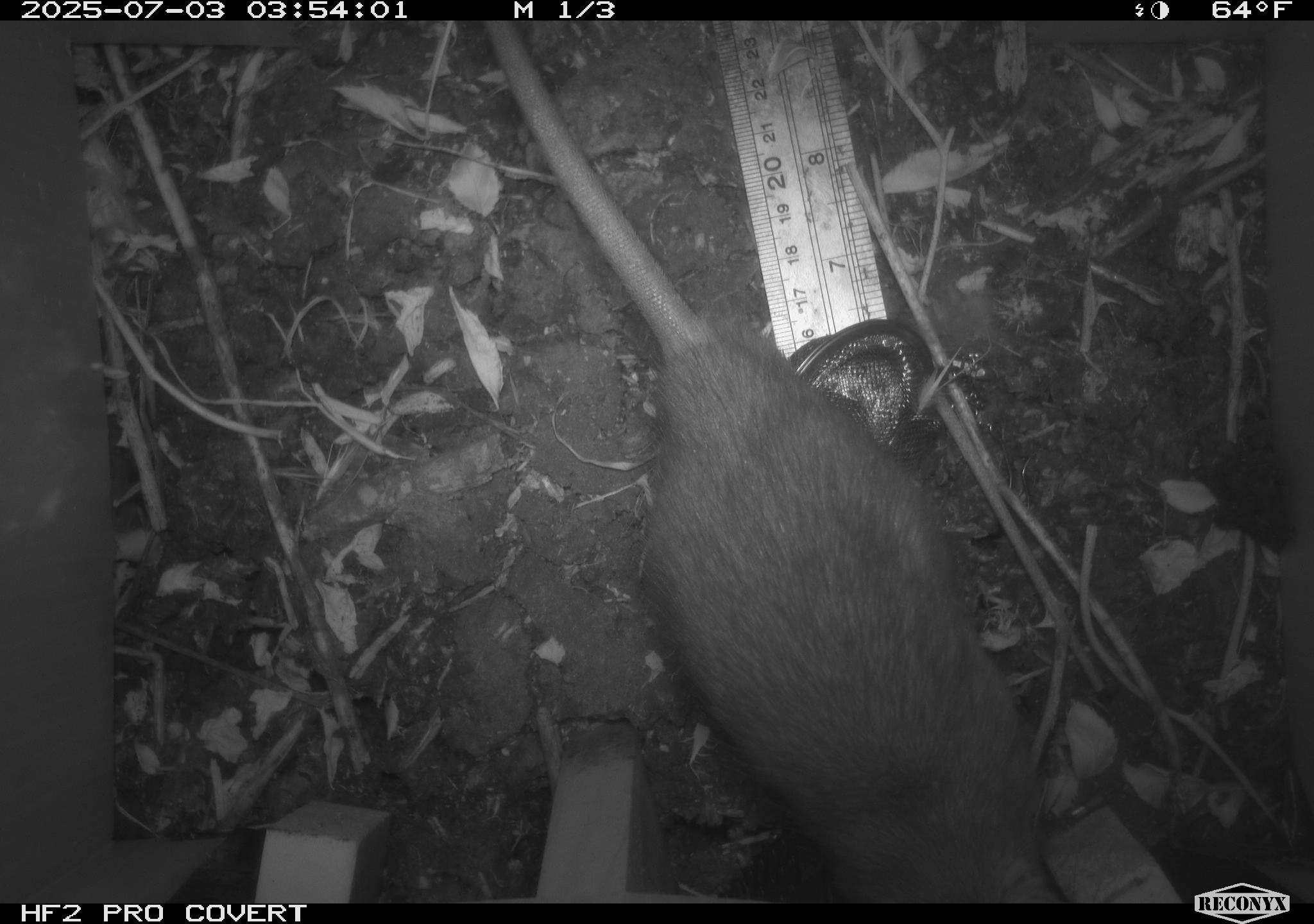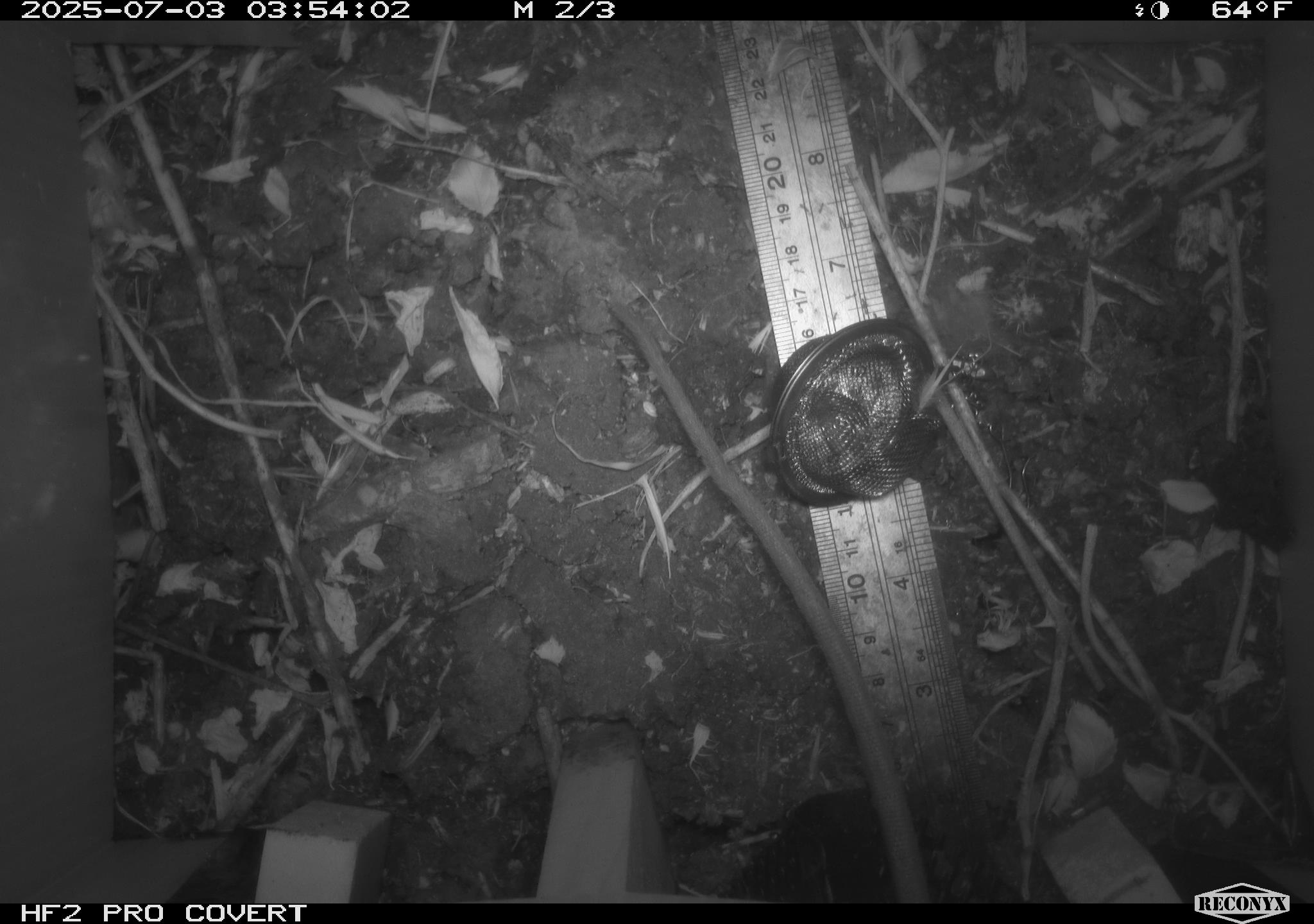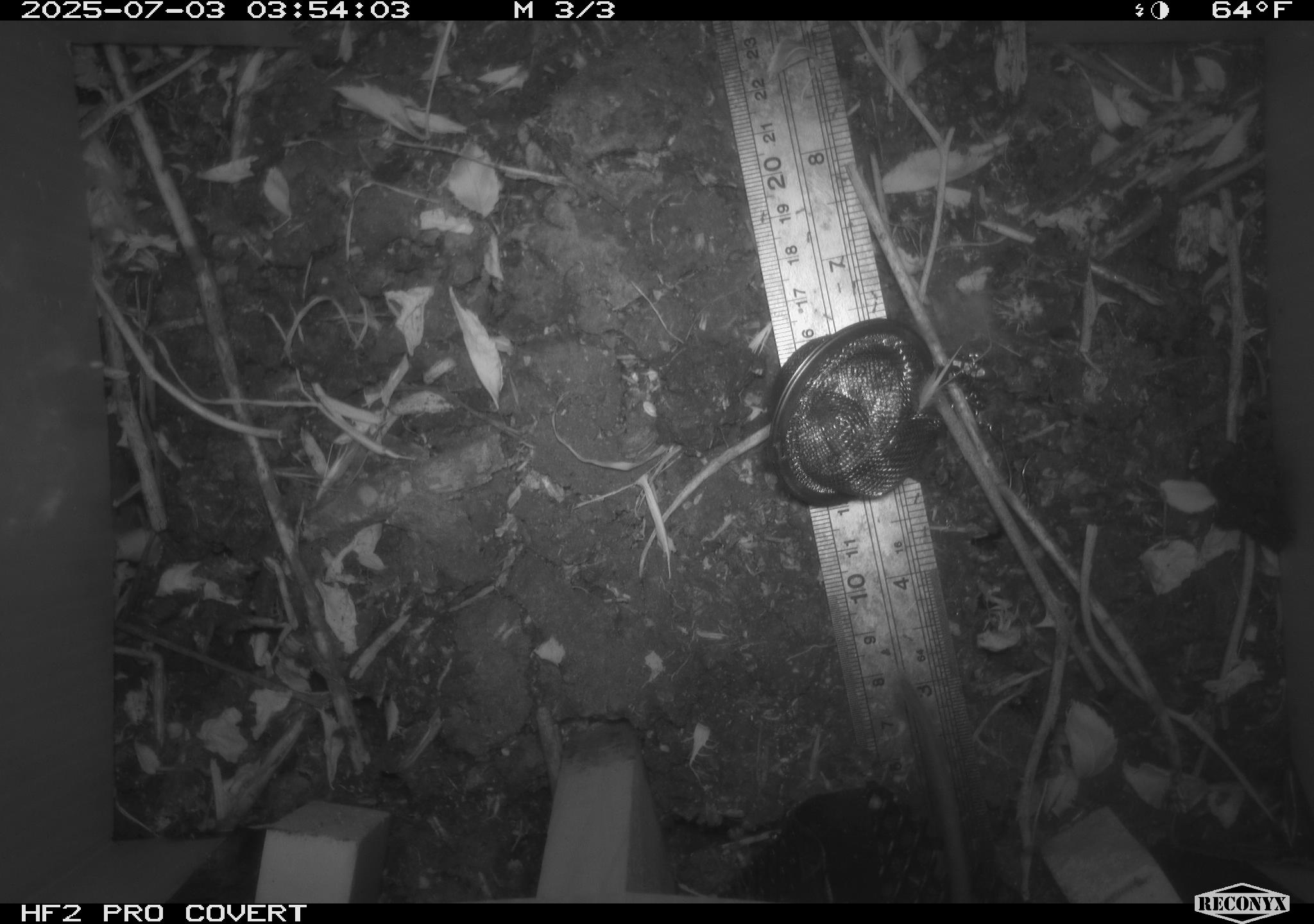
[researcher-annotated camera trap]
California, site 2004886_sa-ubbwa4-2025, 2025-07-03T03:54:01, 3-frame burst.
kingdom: Animalia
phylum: Chordata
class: Mammalia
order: Rodentia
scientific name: Rodentia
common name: rodent